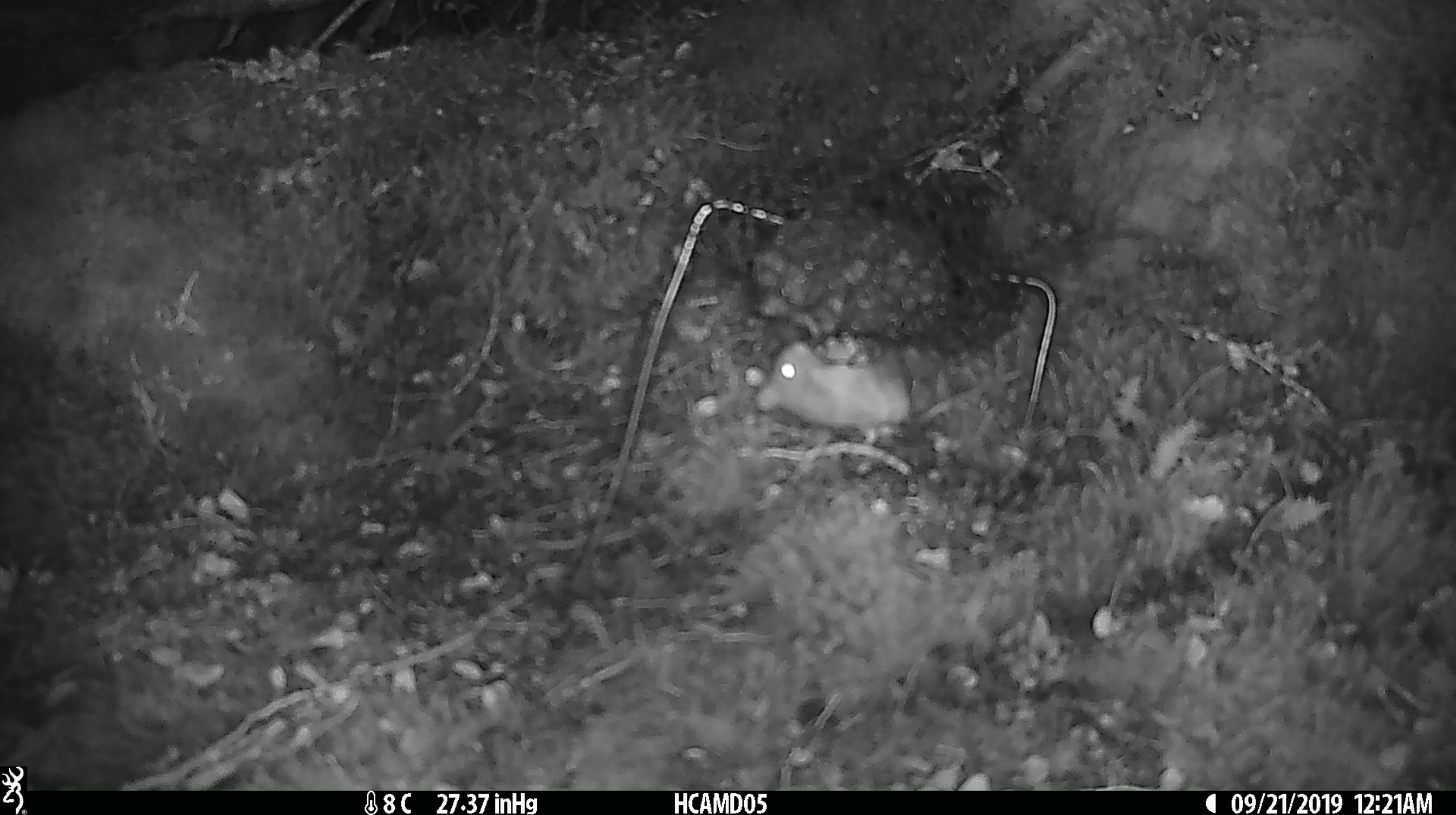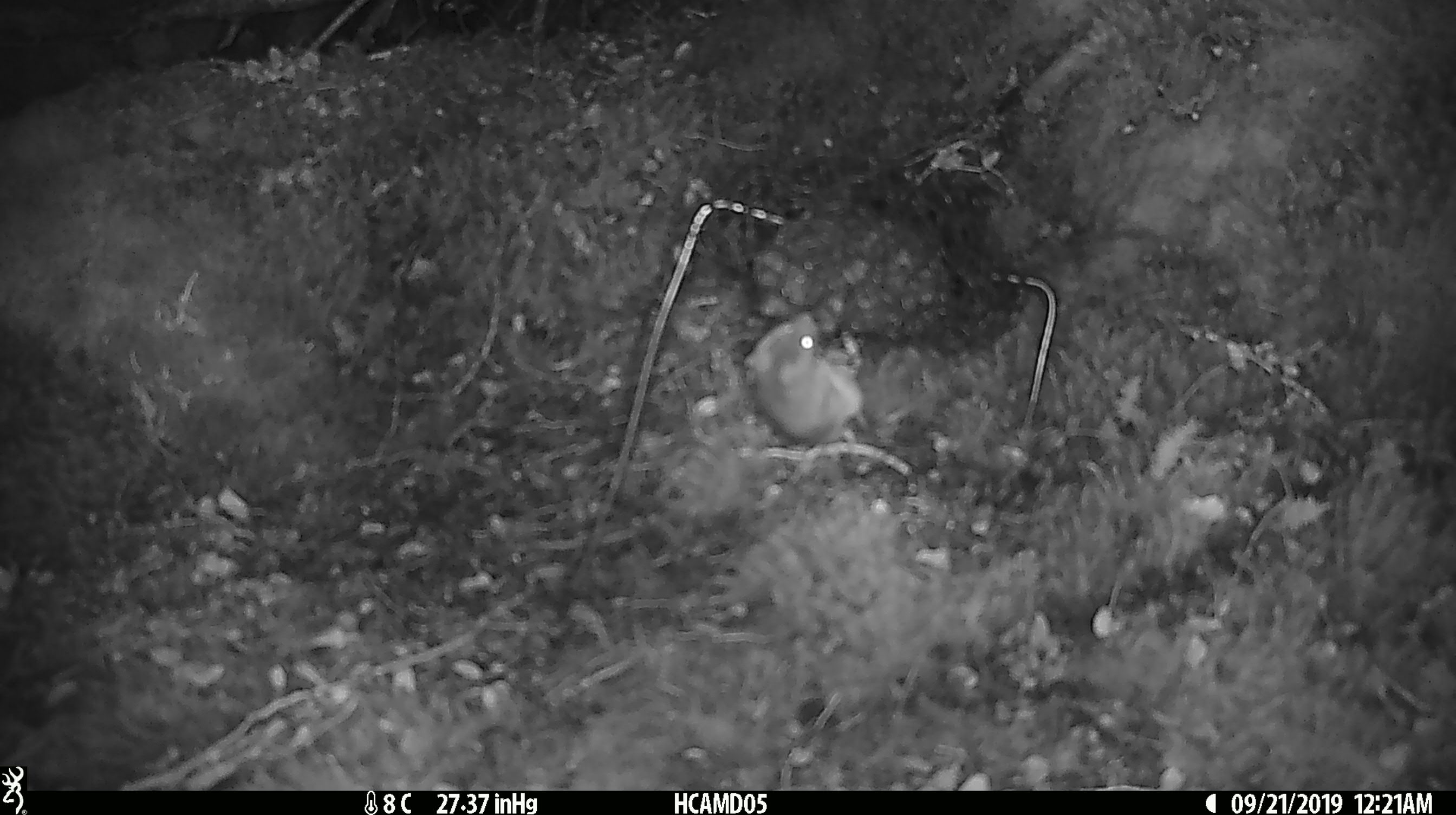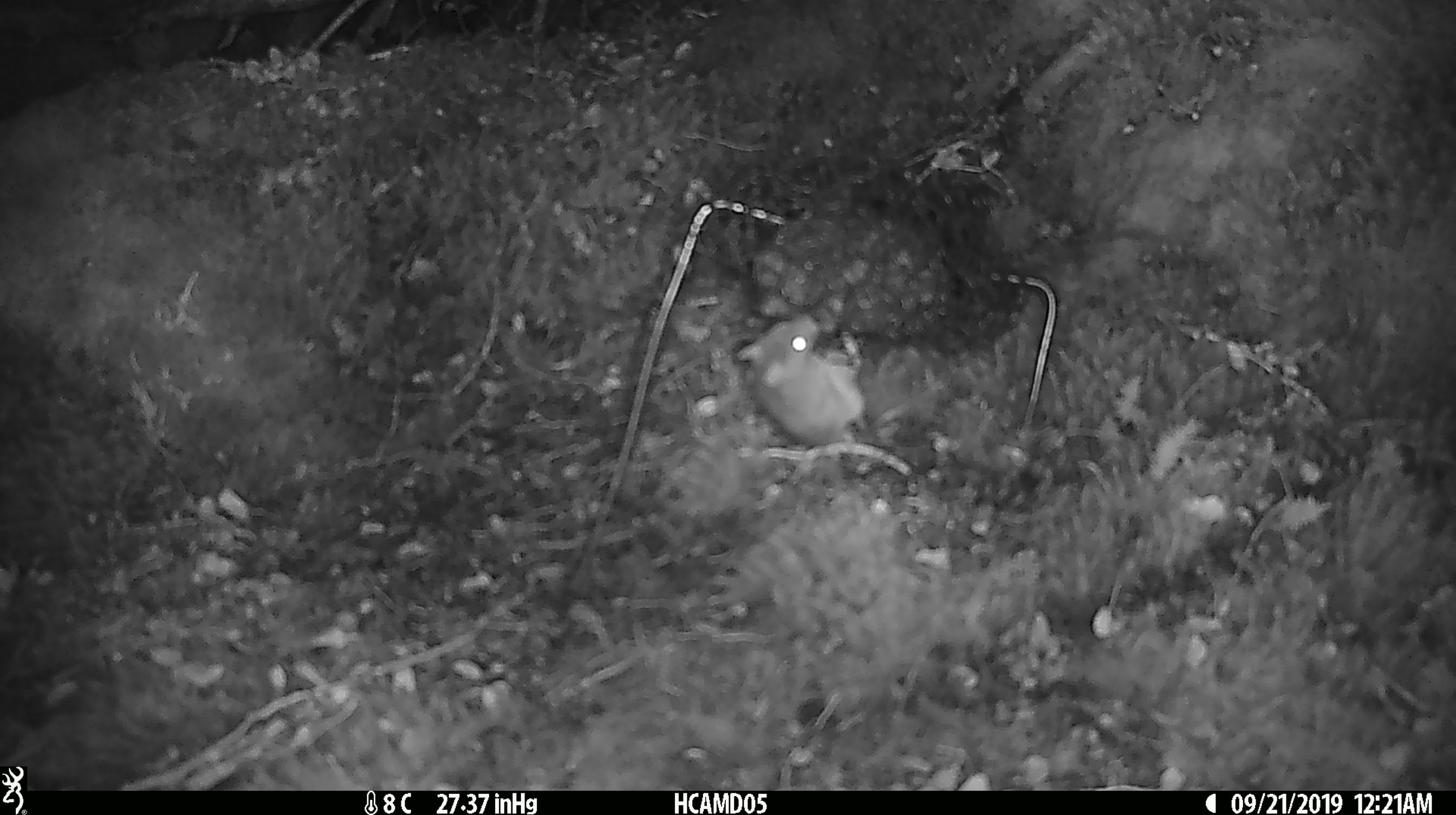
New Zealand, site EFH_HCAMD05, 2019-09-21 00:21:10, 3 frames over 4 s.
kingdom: Animalia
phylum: Chordata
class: Mammalia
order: Rodentia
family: Muridae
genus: Mus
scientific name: Mus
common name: mouse